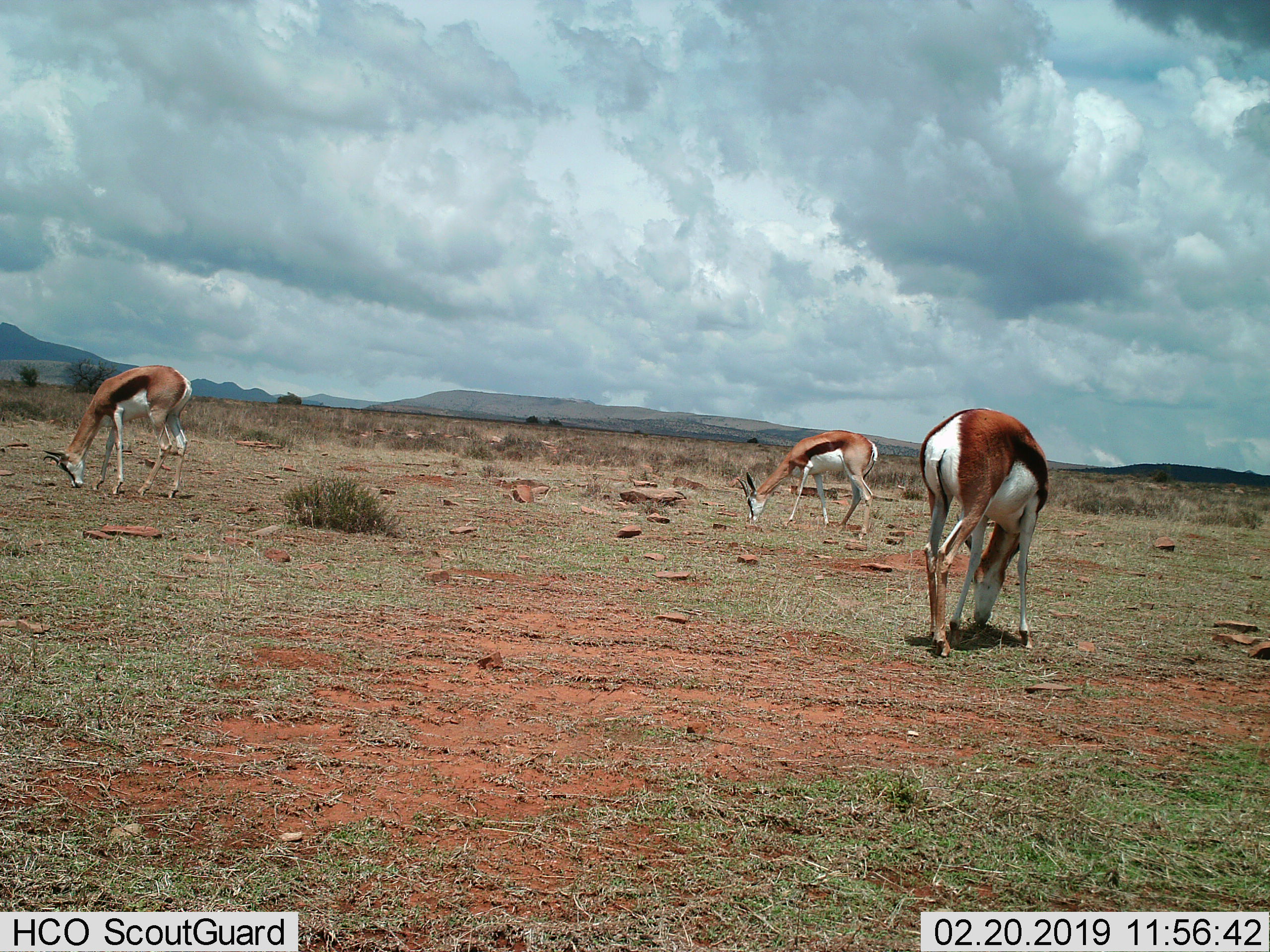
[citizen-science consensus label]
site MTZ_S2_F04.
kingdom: Animalia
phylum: Chordata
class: Mammalia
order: Artiodactyla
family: Bovidae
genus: Antidorcas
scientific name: Antidorcas marsupialis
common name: springbok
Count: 3.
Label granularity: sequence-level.